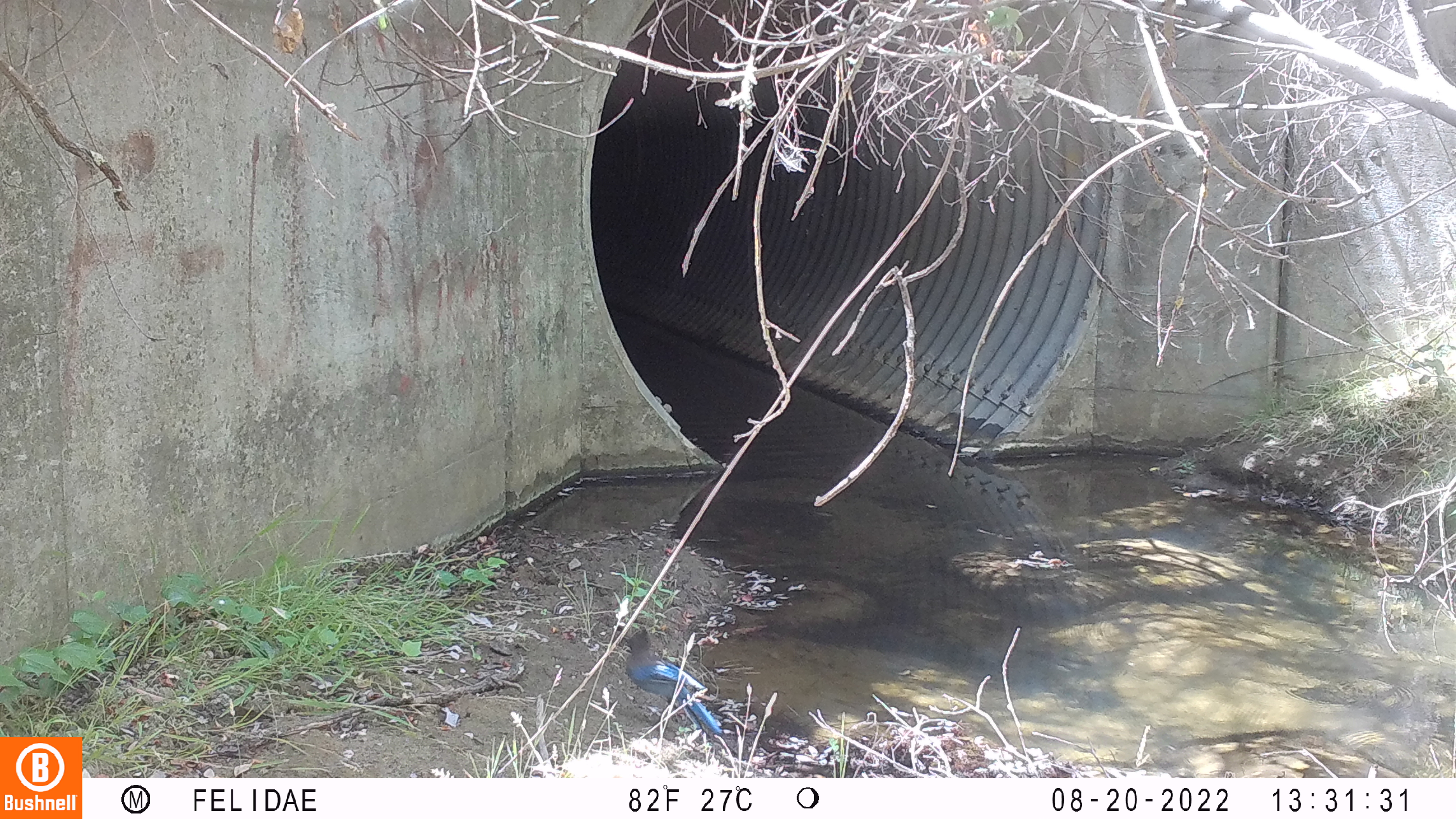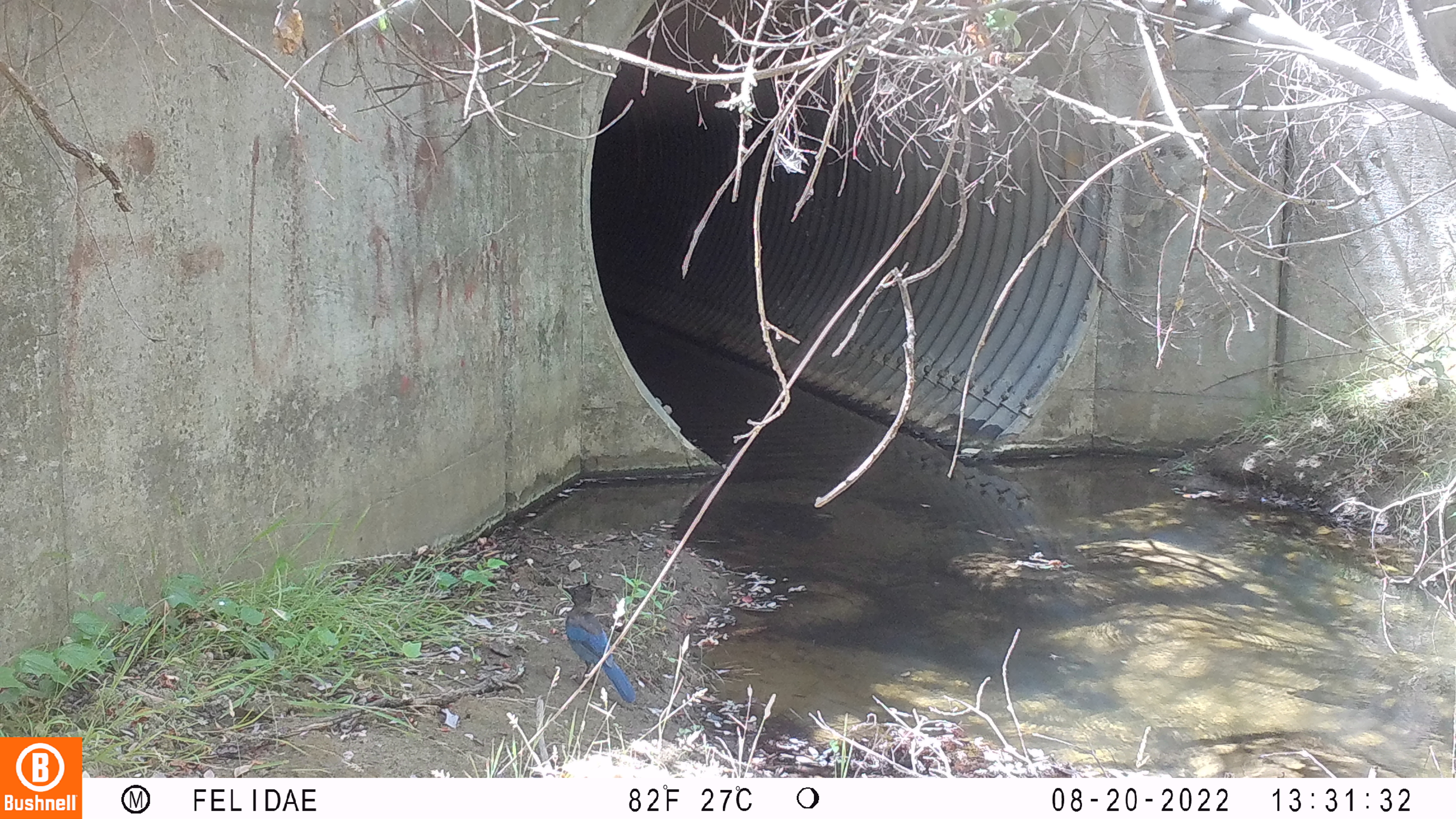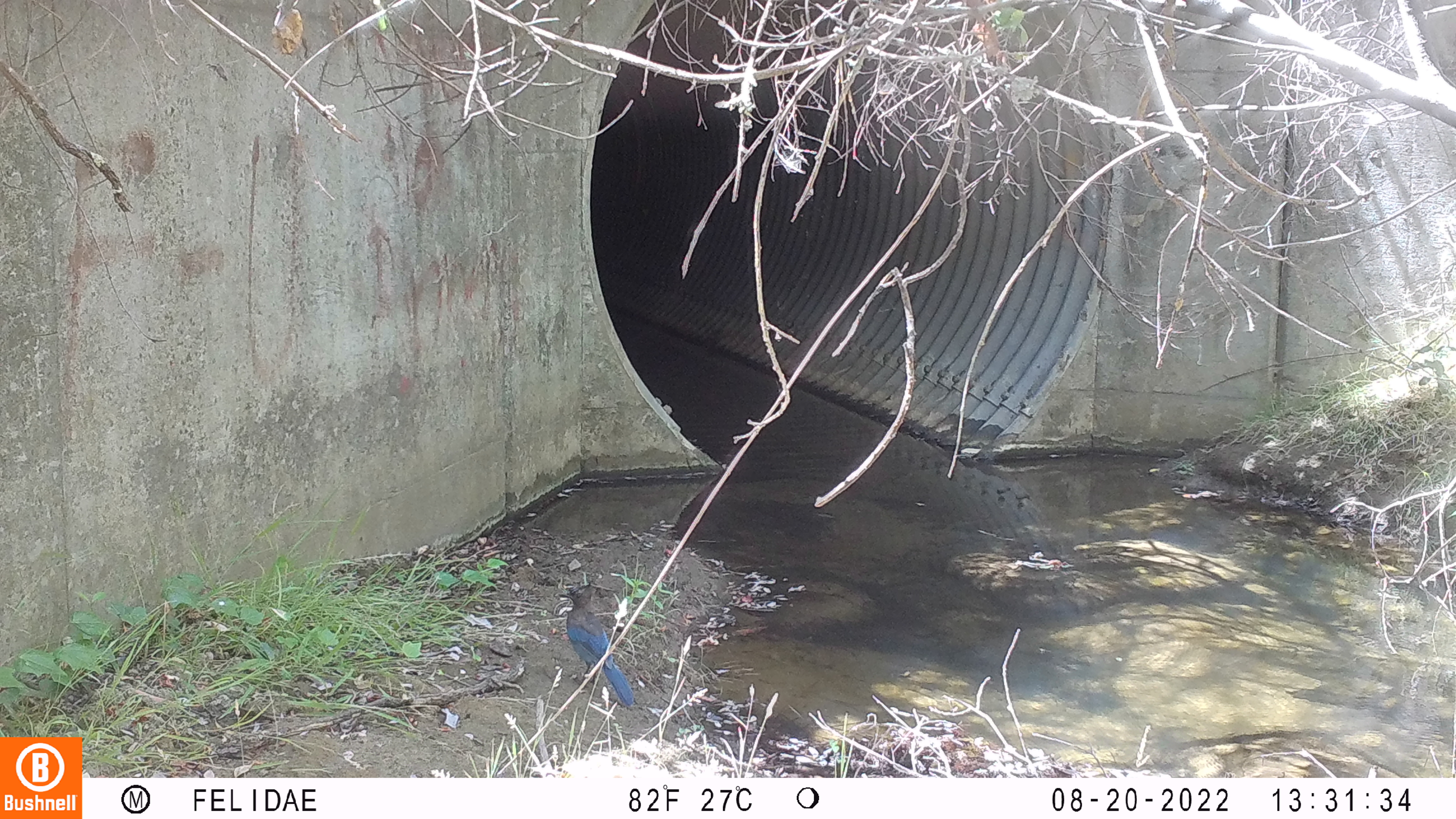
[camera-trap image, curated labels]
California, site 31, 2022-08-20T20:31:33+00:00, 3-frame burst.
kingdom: Animalia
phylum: Chordata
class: Aves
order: Passeriformes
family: Corvidae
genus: Cyanocitta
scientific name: Cyanocitta stelleri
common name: steller's jay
Steller's jay (Cyanocitta stelleri).